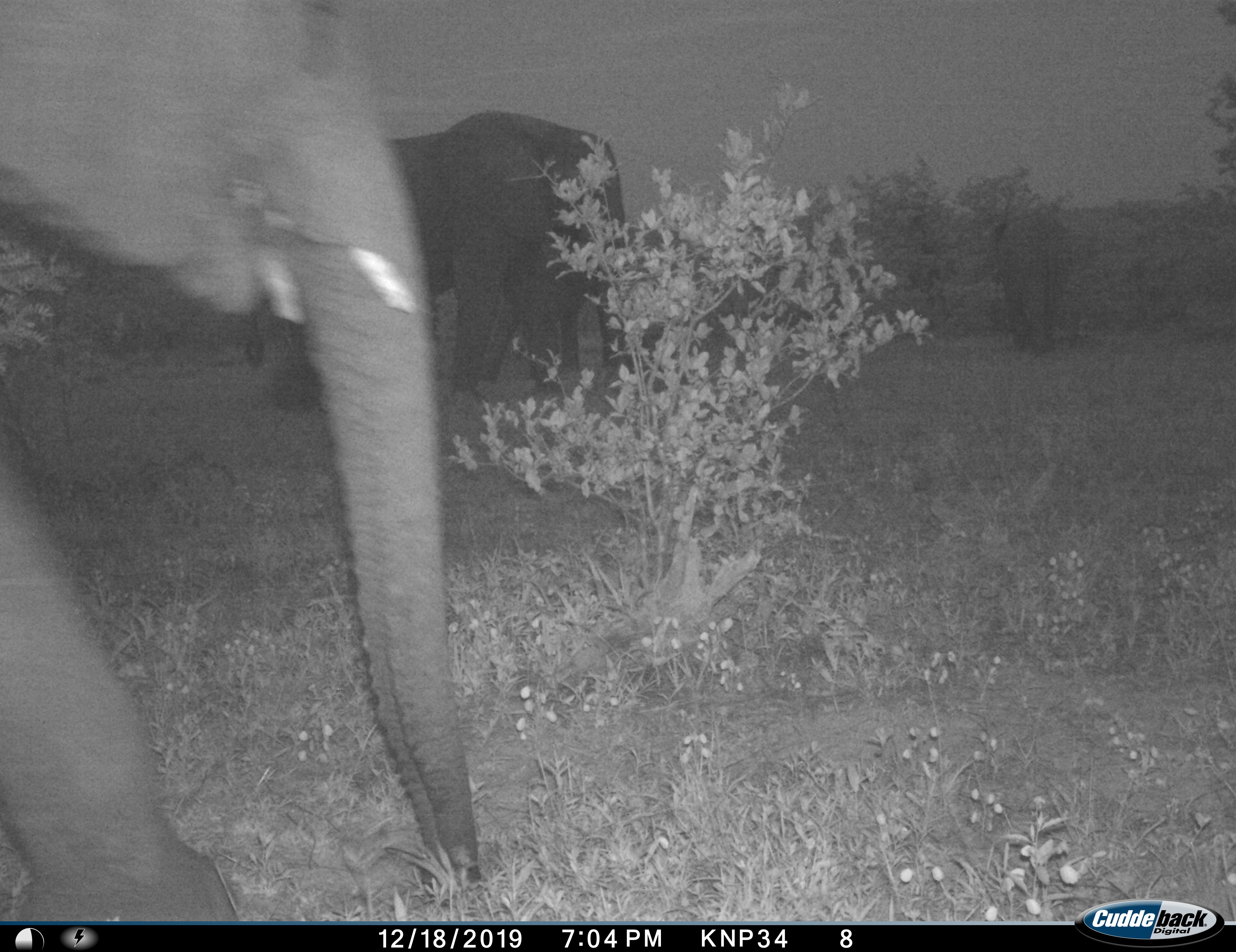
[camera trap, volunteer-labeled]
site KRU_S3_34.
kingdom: Animalia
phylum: Chordata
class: Mammalia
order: Proboscidea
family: Elephantidae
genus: Loxodonta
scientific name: Loxodonta africana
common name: african bush elephant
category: elephant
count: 4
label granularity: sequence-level